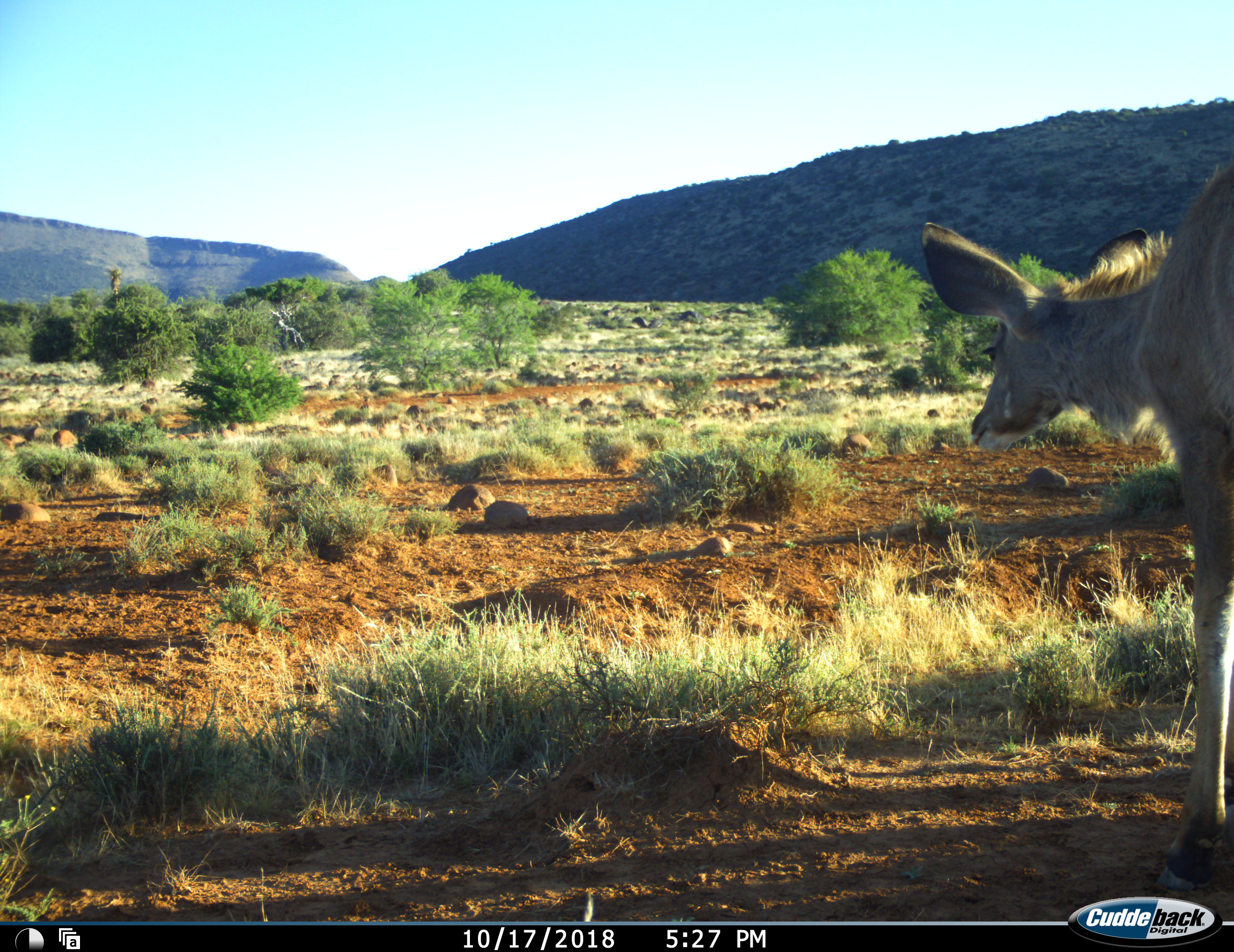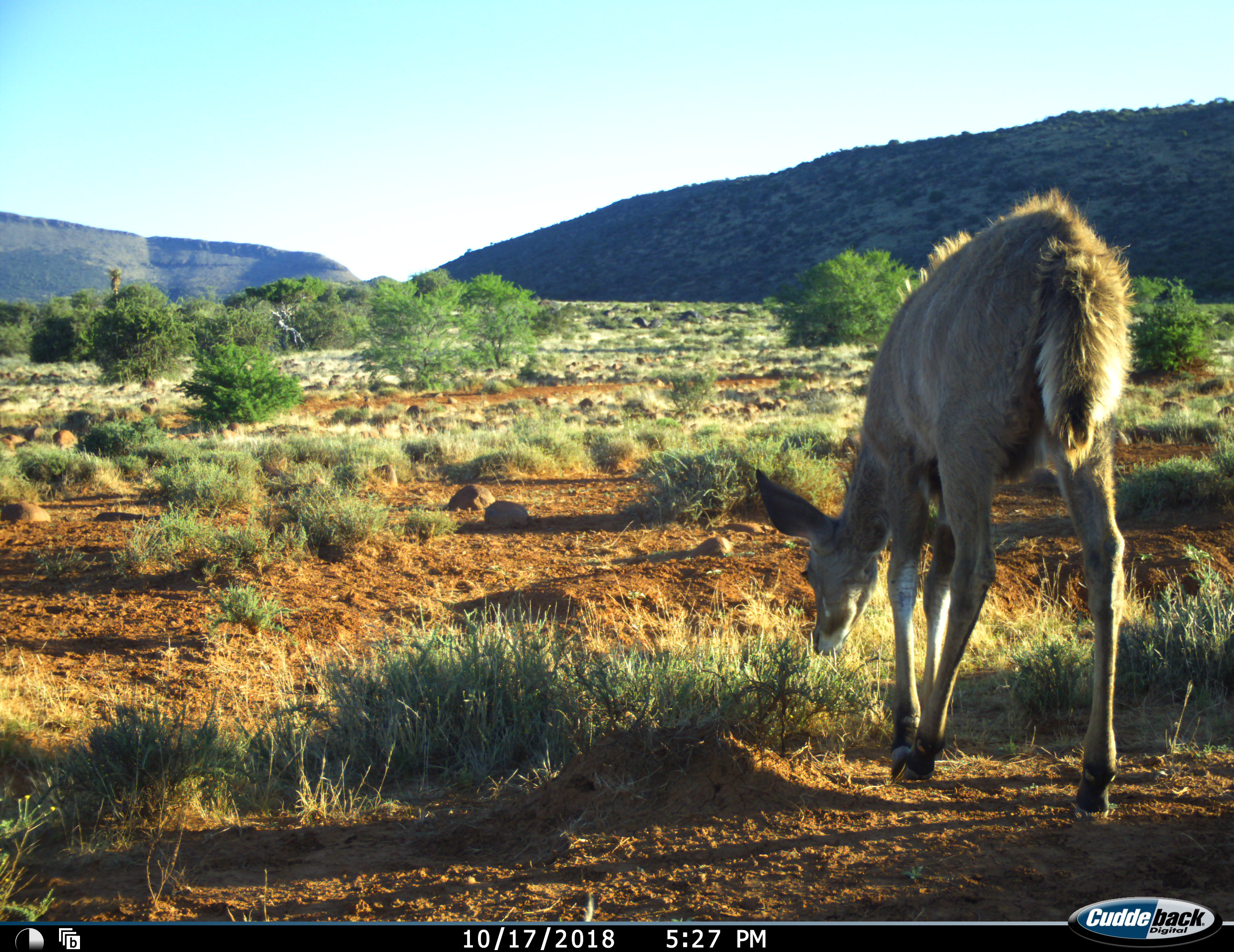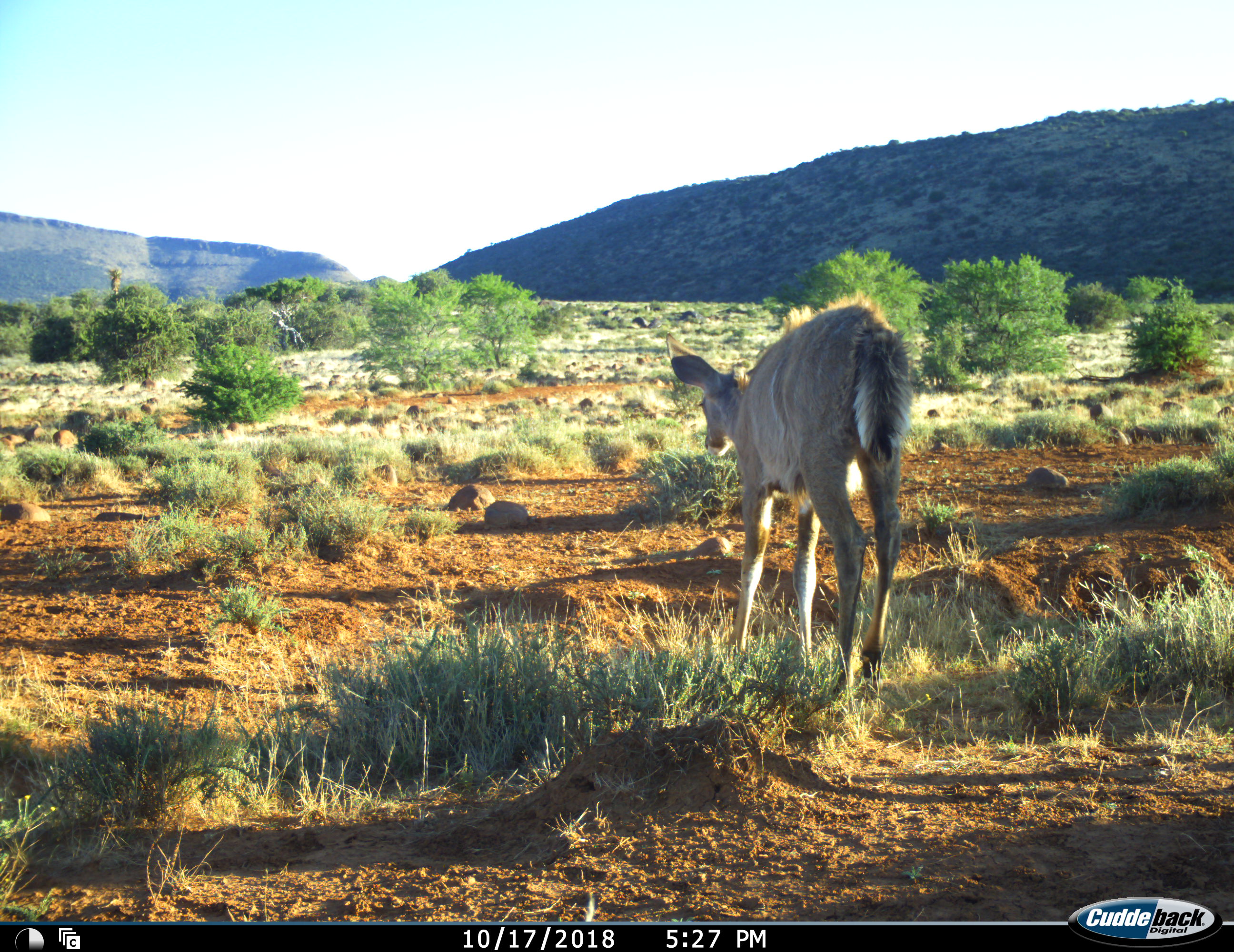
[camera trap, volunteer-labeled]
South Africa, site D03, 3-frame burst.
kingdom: Animalia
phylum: Chordata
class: Mammalia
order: Artiodactyla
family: Bovidae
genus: Tragelaphus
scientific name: Tragelaphus strepsiceros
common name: greater kudu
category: kudu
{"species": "kudu (greater kudu) (Tragelaphus strepsiceros)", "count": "1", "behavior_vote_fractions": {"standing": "0%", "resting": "0%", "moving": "100%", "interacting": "0%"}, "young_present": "29%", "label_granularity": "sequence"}